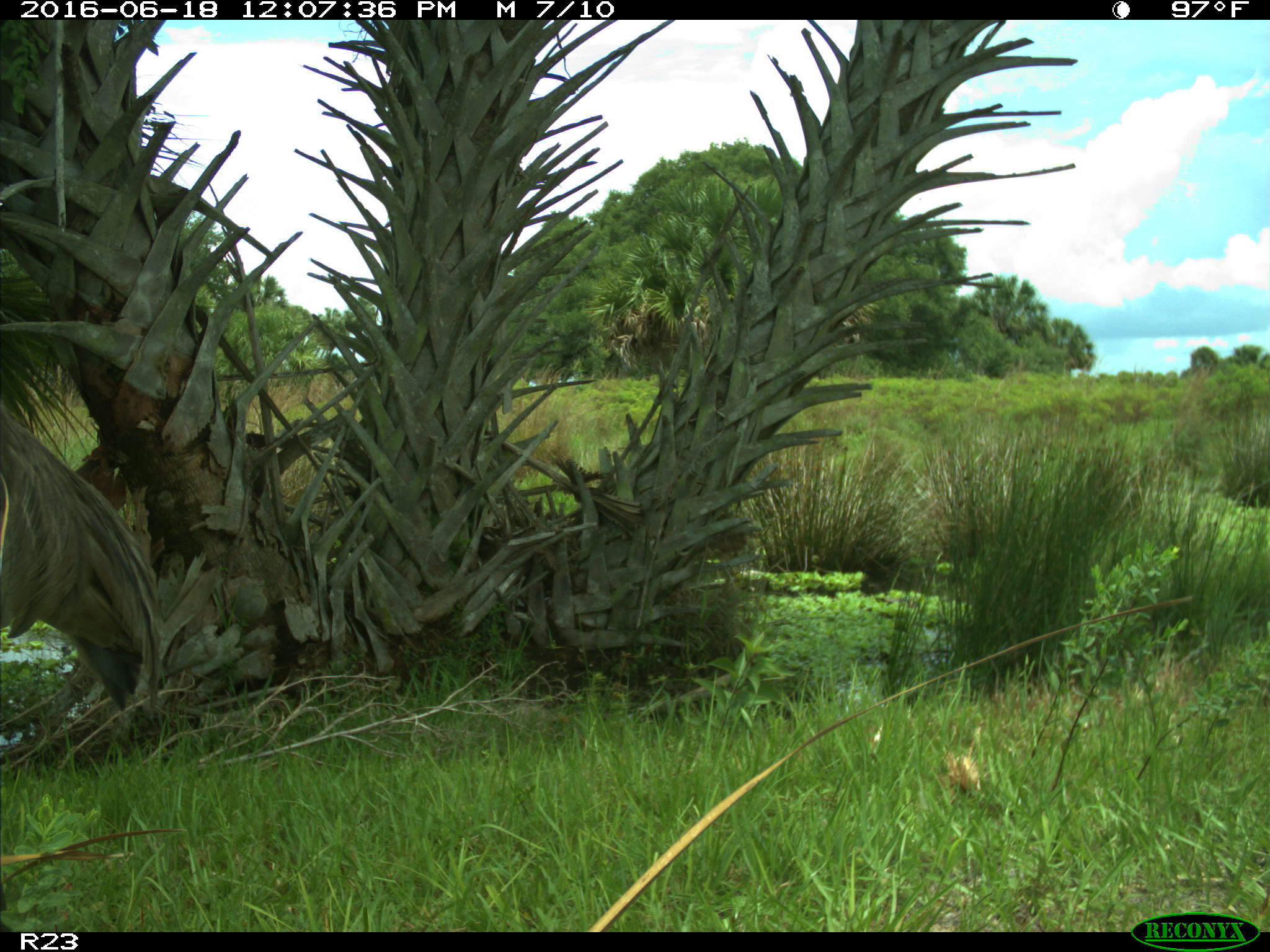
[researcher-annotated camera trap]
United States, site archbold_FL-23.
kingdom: Animalia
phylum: Chordata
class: Aves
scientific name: Aves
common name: birds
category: unidentified bird